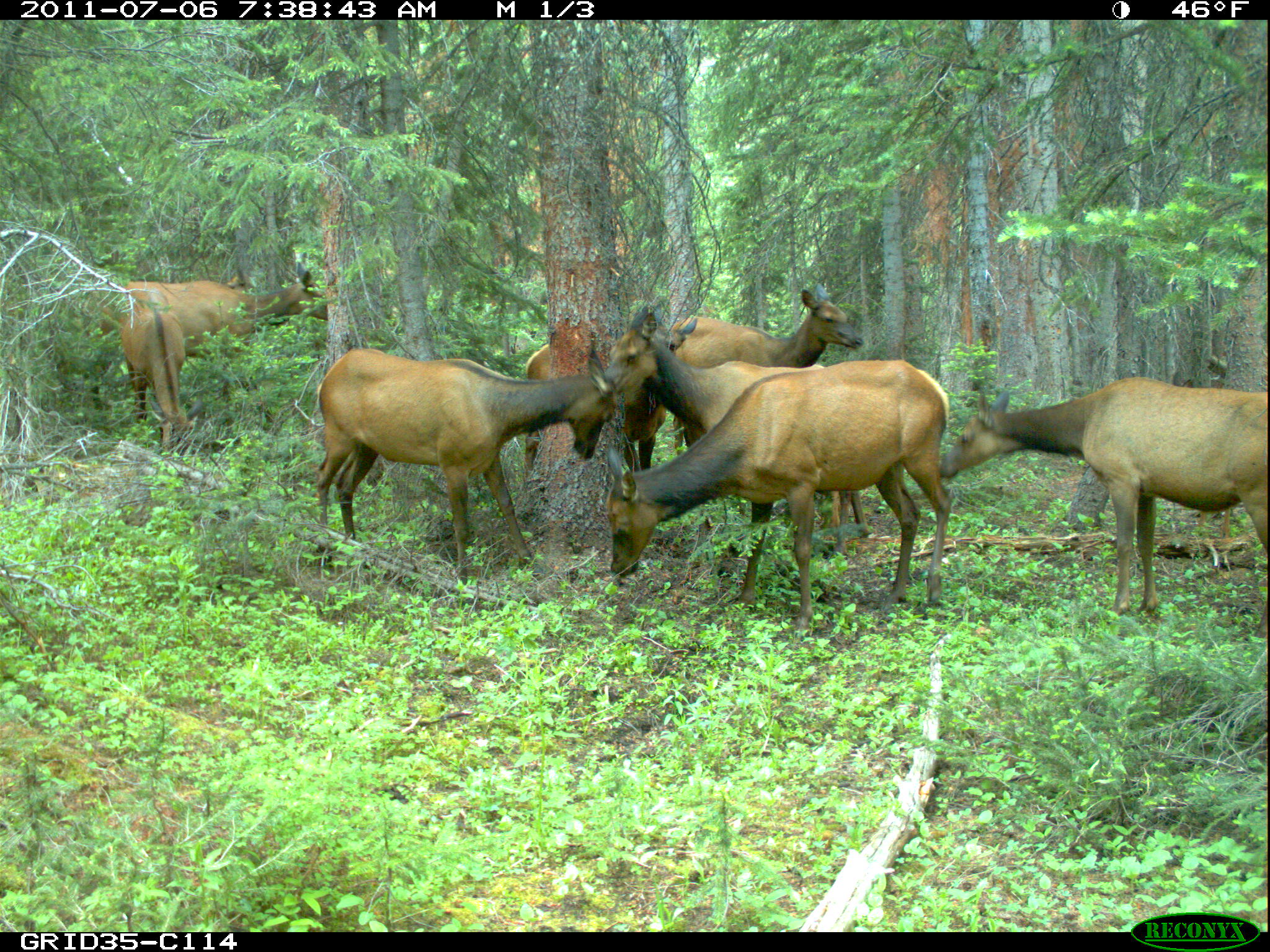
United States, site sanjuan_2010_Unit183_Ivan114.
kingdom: Animalia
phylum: Chordata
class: Mammalia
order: Artiodactyla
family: Cervidae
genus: Cervus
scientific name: Cervus elaphus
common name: red deer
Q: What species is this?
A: Cervus elaphus (red deer).